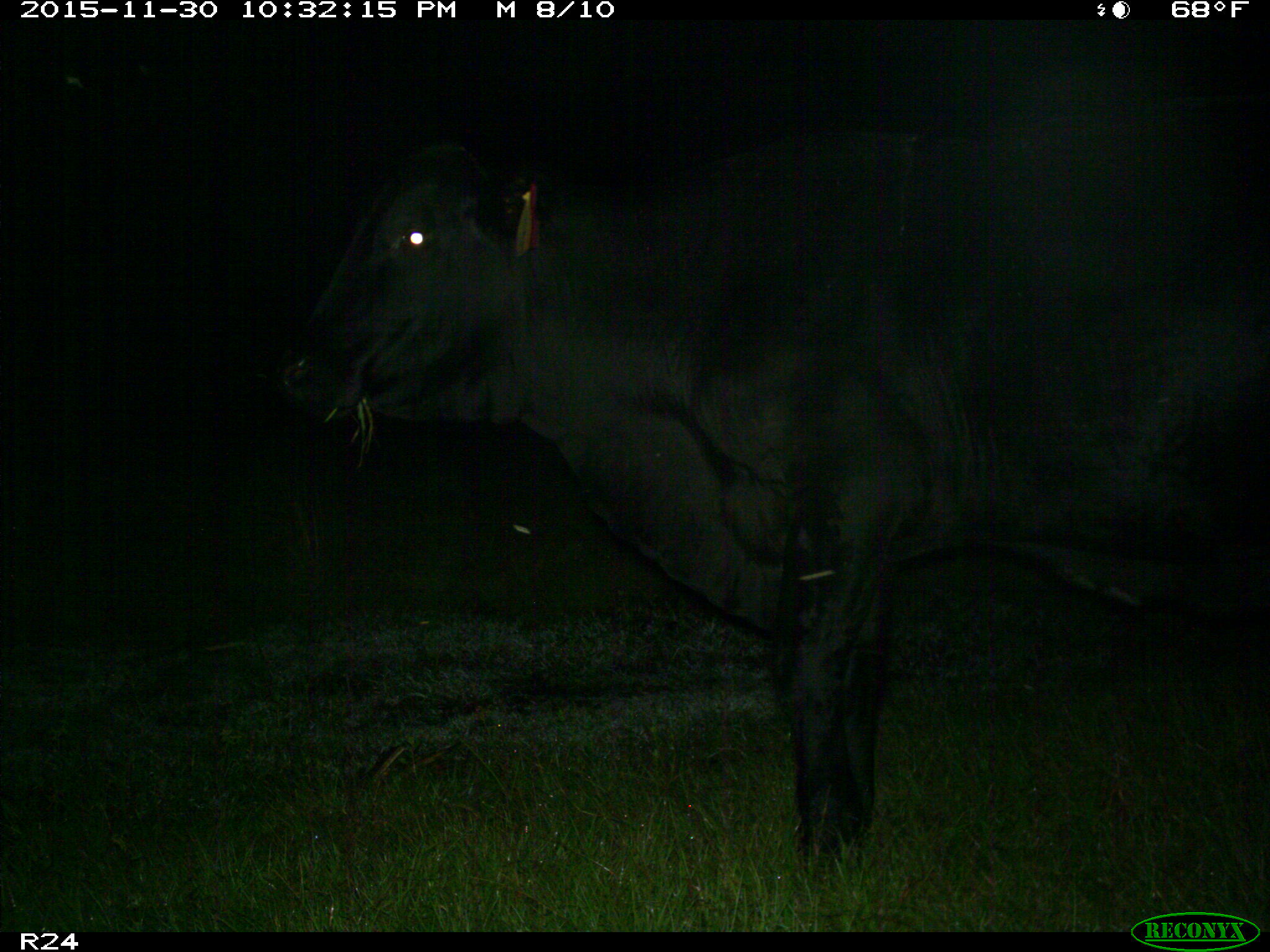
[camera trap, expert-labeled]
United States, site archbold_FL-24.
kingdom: Animalia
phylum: Chordata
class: Mammalia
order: Artiodactyla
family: Bovidae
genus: Bos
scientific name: Bos taurus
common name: domestic cow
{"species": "Bos taurus (domestic cow)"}